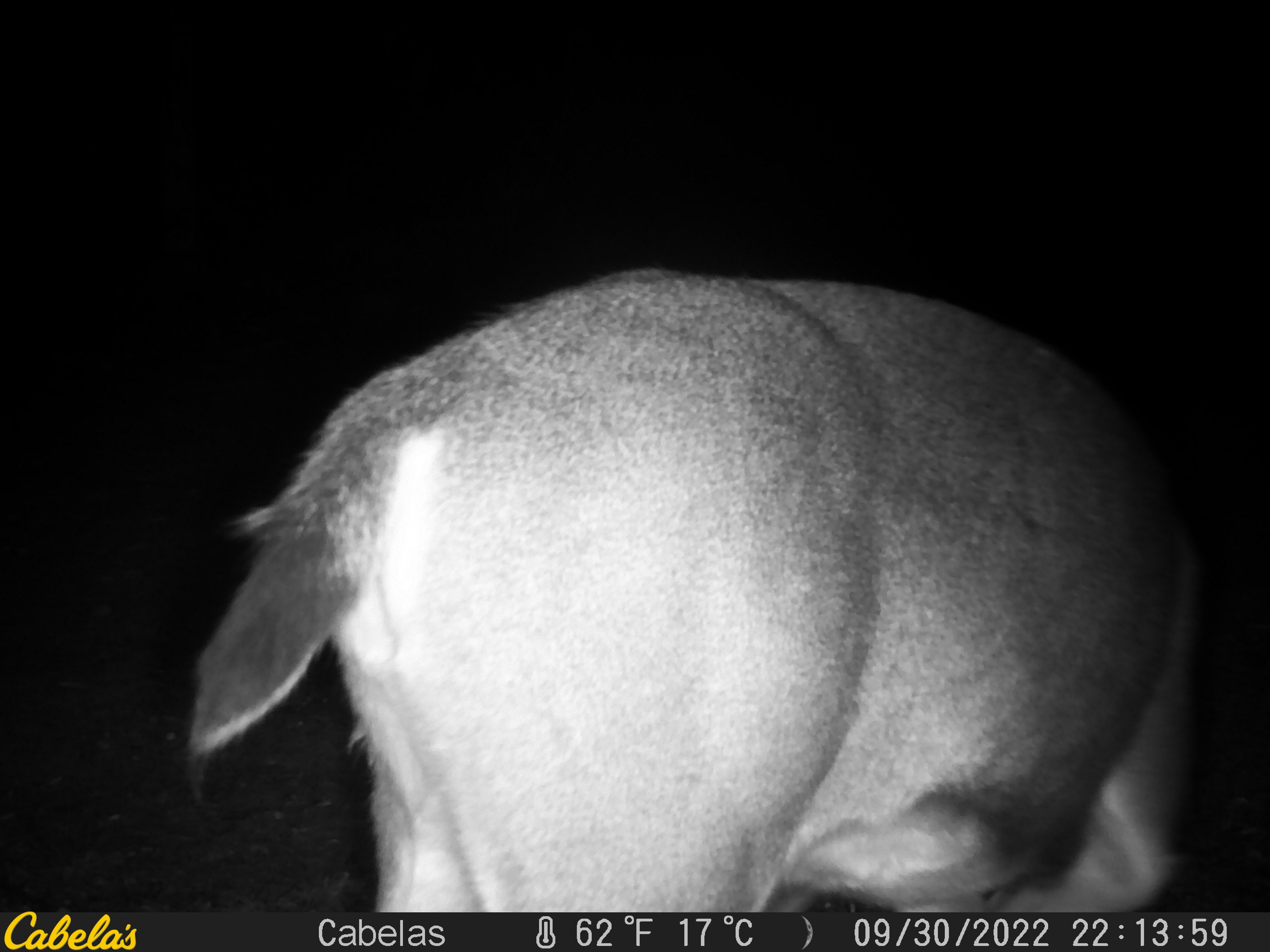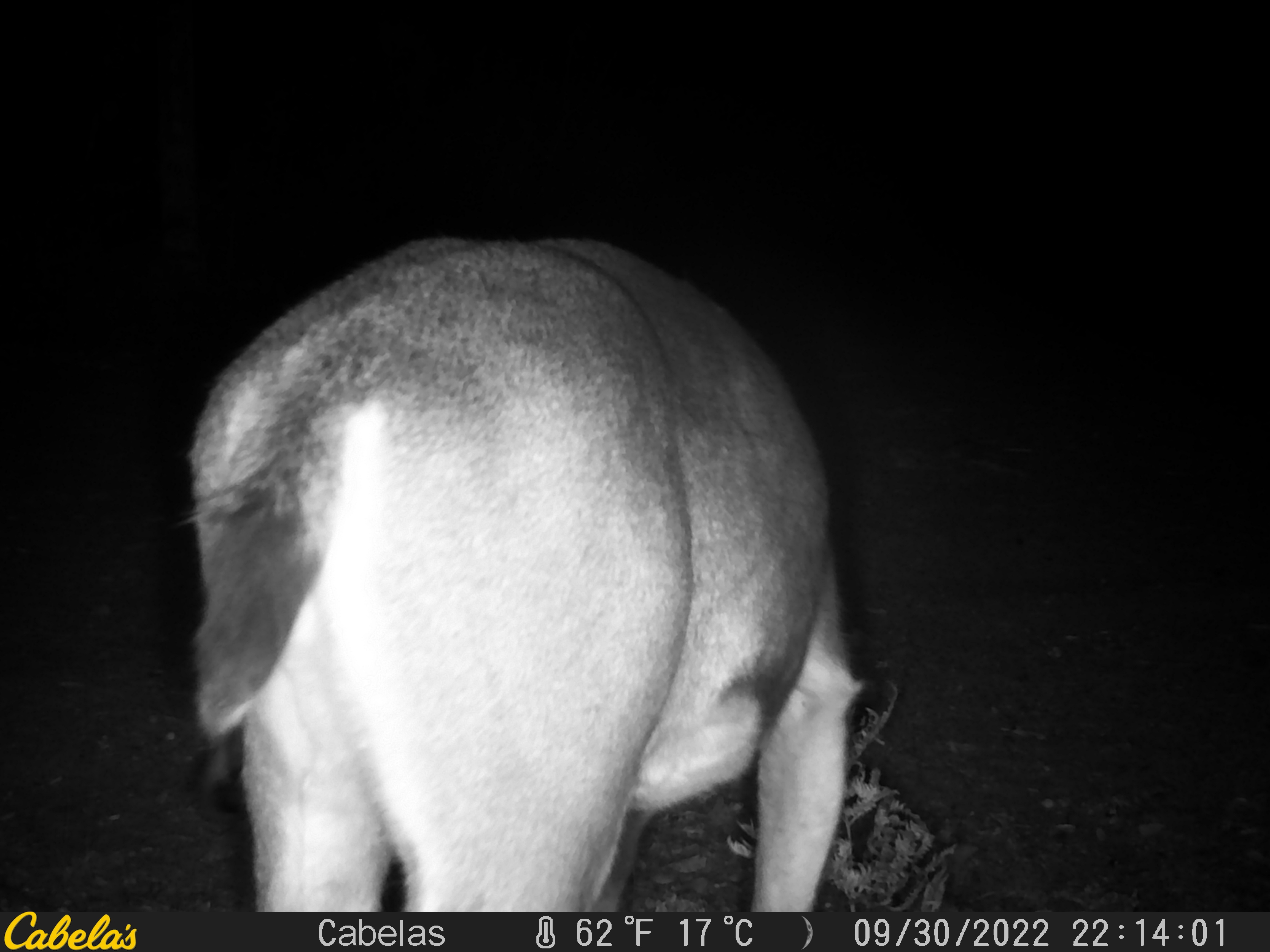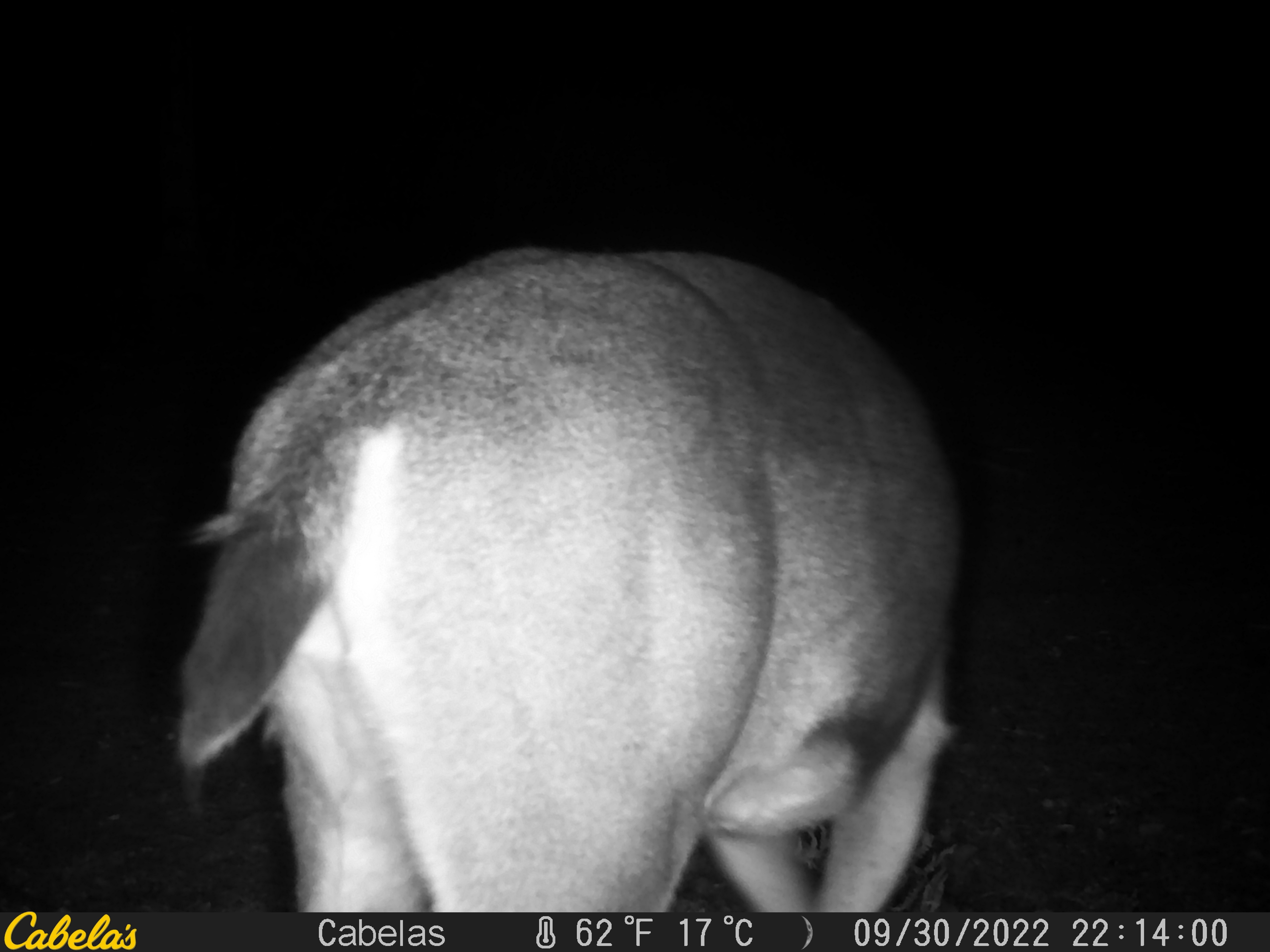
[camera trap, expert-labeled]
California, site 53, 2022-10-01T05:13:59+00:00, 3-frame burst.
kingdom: Animalia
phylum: Chordata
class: Mammalia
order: Artiodactyla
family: Cervidae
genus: Odocoileus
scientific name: Odocoileus hemionus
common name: mule deer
Mule deer (Odocoileus hemionus).